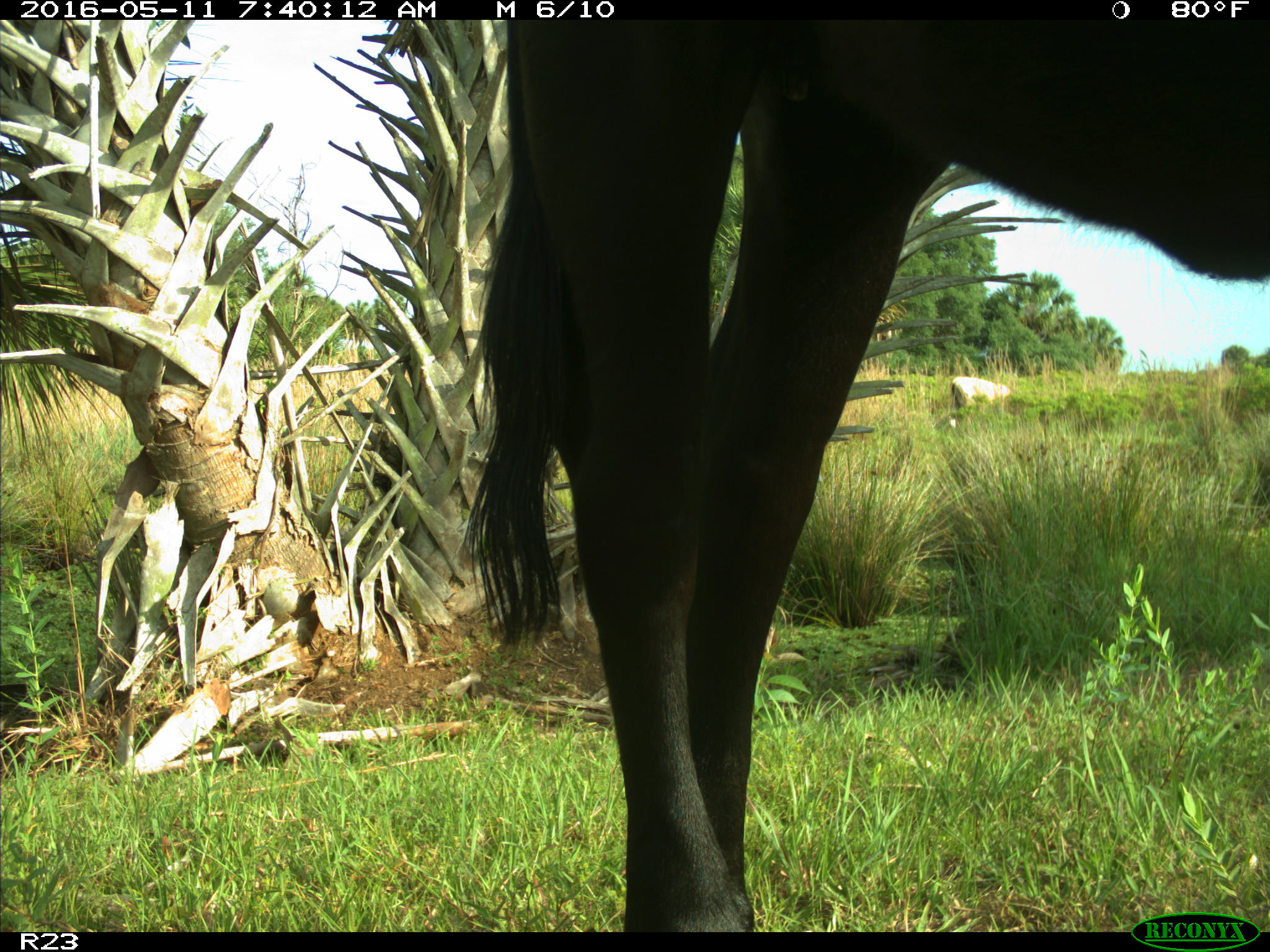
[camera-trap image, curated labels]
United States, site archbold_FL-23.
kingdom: Animalia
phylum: Chordata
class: Mammalia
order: Artiodactyla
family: Bovidae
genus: Bos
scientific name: Bos taurus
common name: domestic cow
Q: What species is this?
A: Bos taurus (domestic cow).